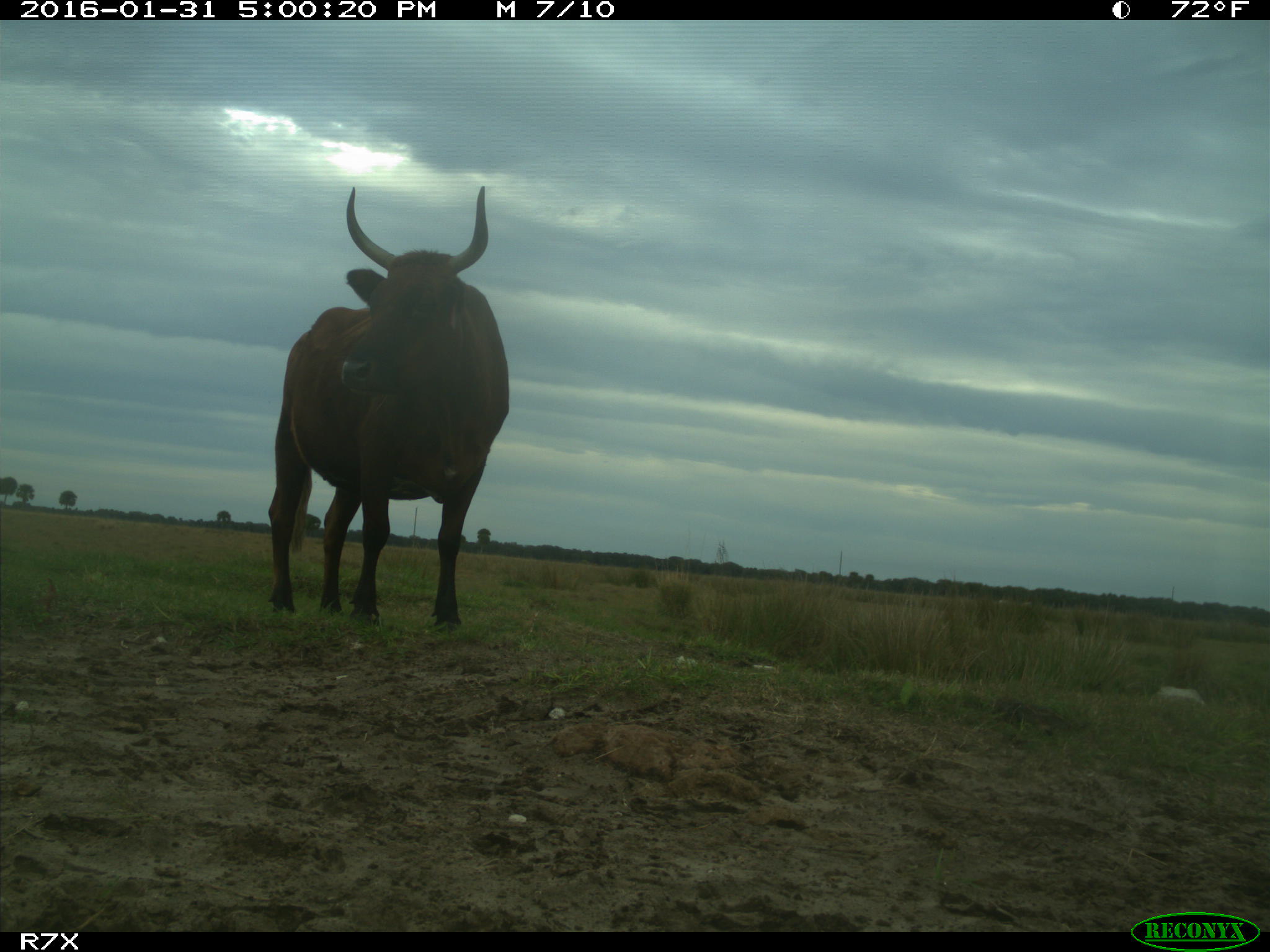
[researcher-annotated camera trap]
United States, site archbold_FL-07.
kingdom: Animalia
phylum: Chordata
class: Mammalia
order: Artiodactyla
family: Bovidae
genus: Bos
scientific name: Bos taurus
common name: domestic cow